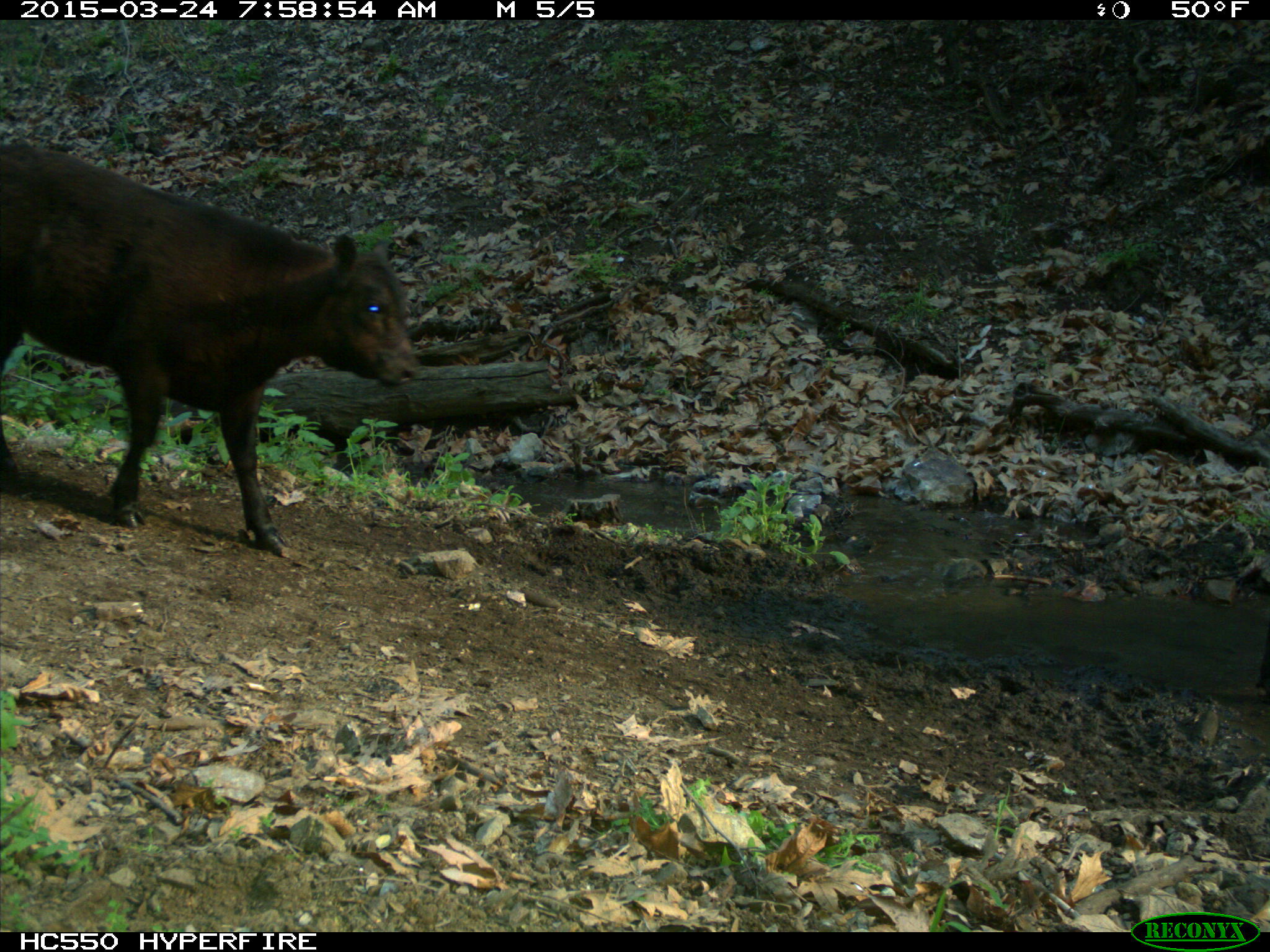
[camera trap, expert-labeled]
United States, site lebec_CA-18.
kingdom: Animalia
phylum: Chordata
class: Mammalia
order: Artiodactyla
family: Bovidae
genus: Bos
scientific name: Bos taurus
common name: domestic cow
Bos taurus (domestic cow).